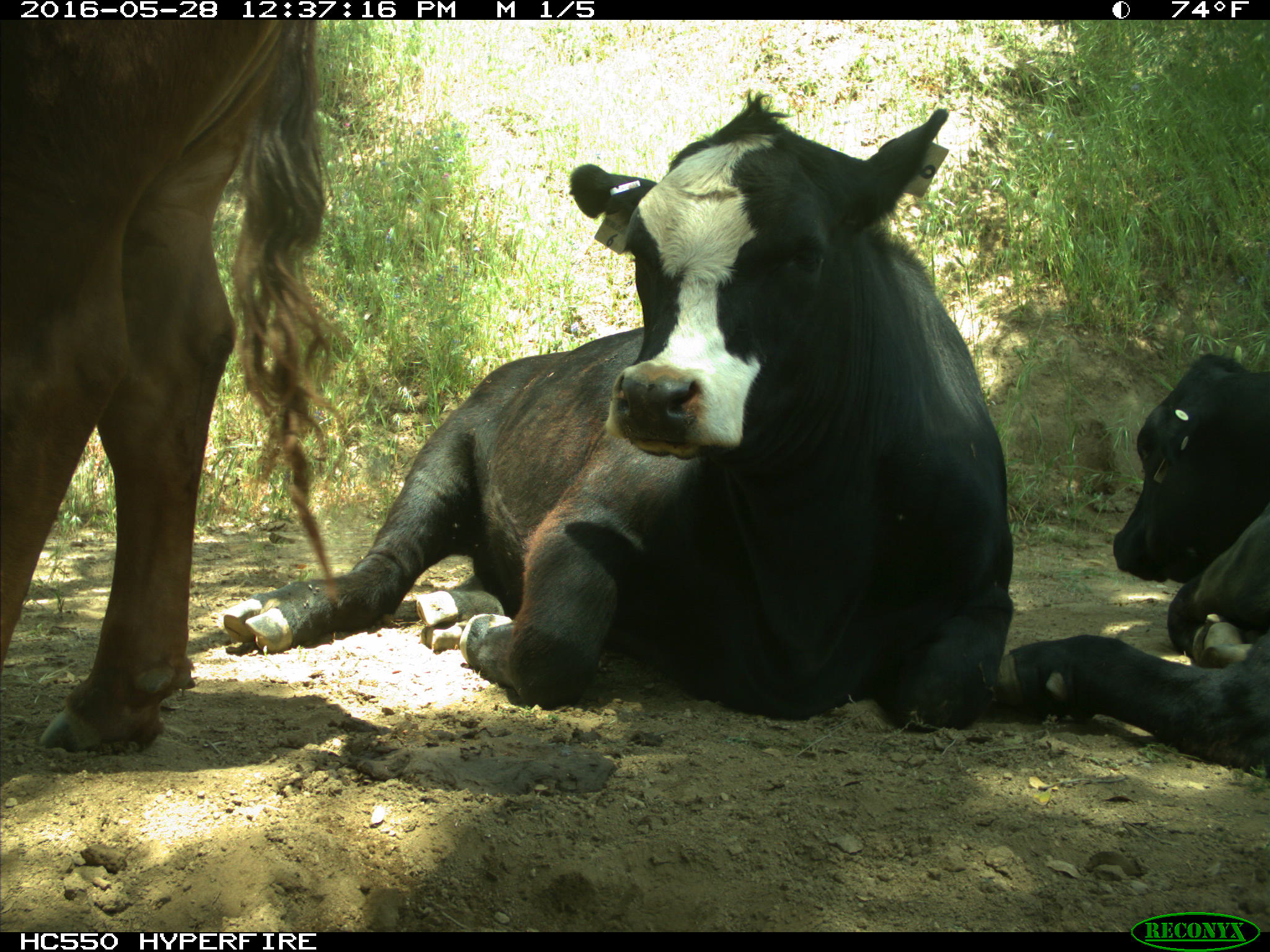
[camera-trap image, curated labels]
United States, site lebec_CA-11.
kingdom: Animalia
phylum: Chordata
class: Mammalia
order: Artiodactyla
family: Bovidae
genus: Bos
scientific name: Bos taurus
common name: domestic cow